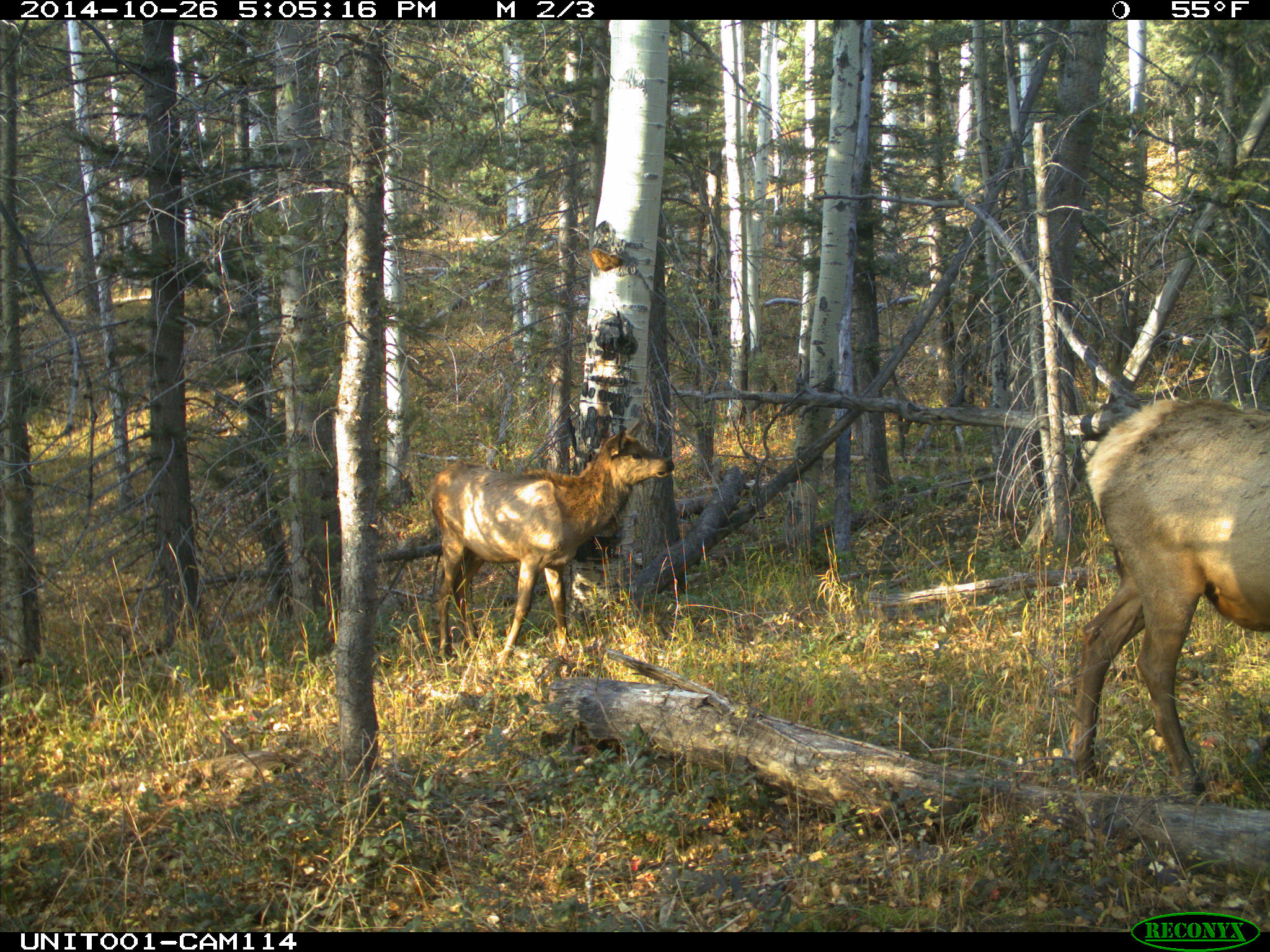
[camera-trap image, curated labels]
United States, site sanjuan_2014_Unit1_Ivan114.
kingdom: Animalia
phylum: Chordata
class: Mammalia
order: Artiodactyla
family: Cervidae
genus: Cervus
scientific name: Cervus elaphus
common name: red deer